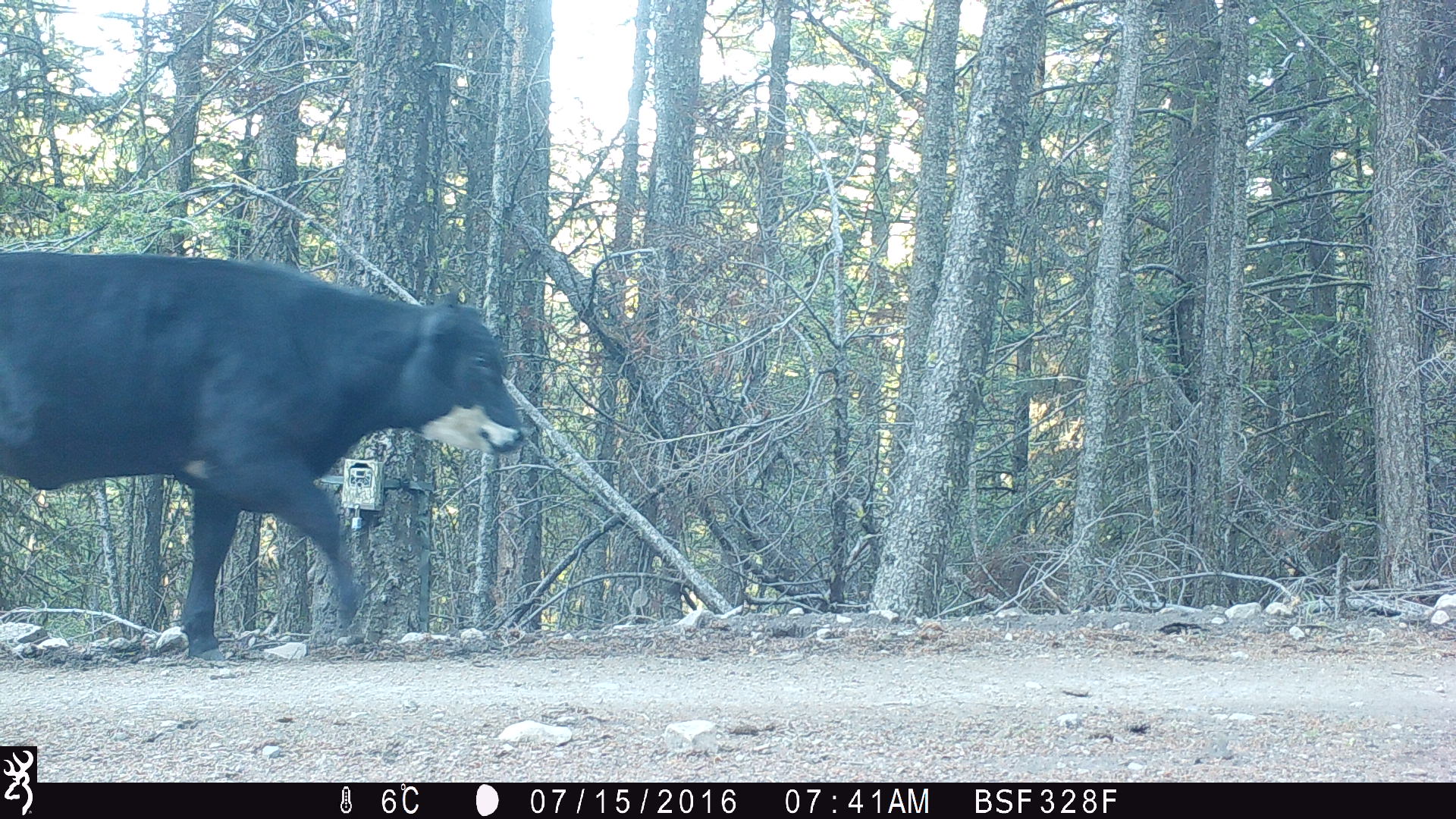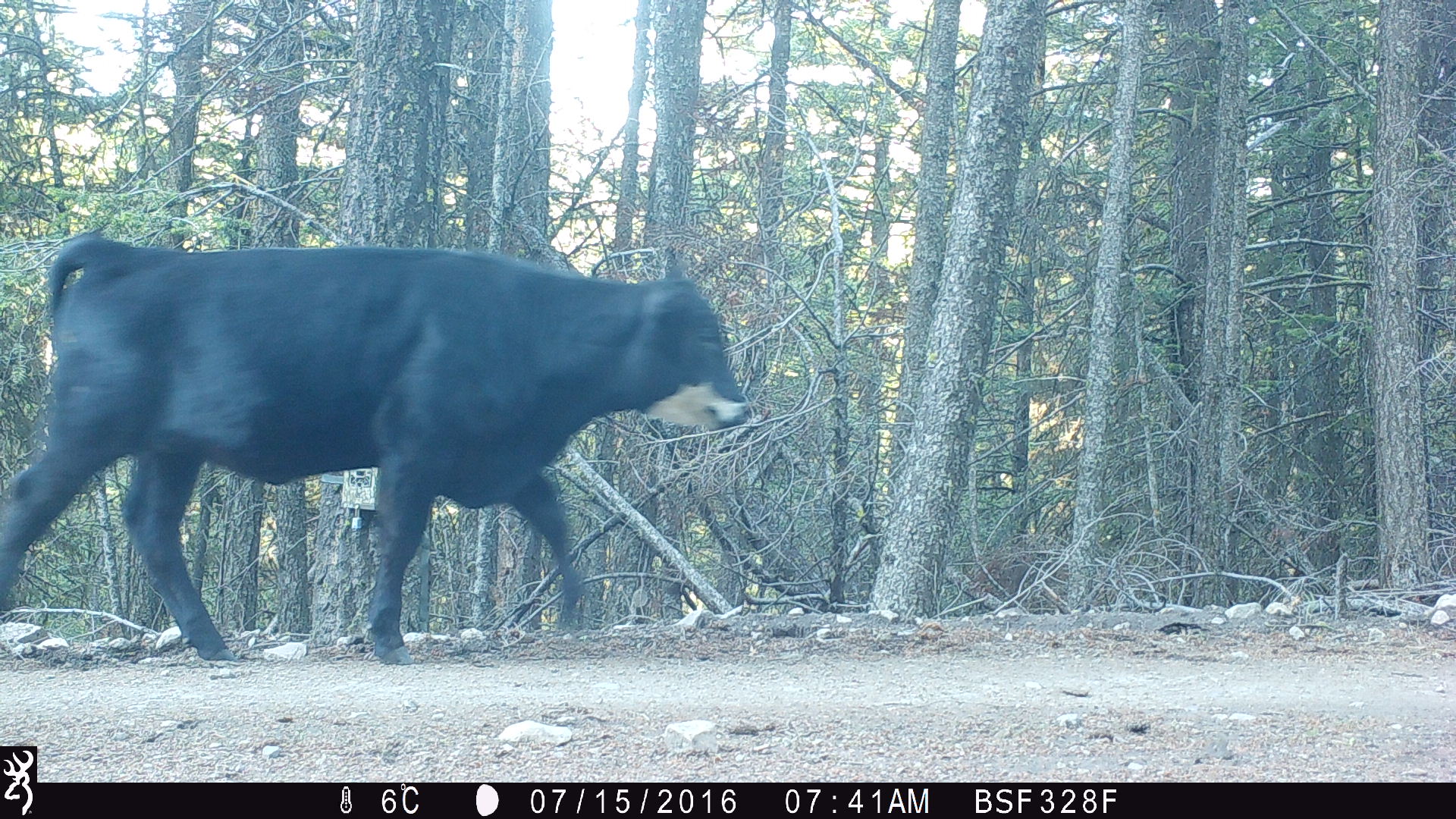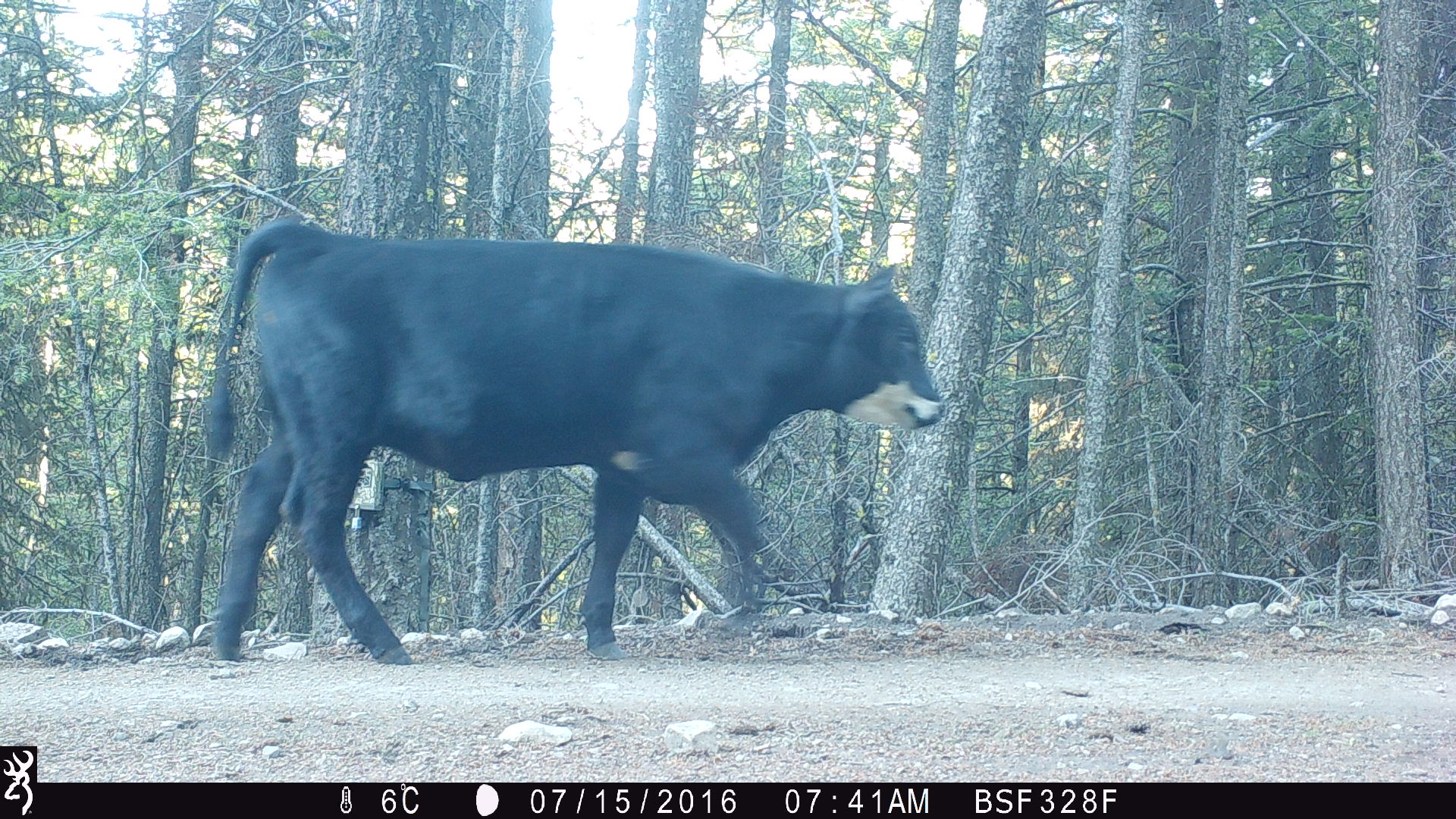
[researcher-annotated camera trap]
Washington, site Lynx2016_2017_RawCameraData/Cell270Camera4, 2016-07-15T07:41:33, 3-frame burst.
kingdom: Animalia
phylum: Chordata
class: Mammalia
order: Artiodactyla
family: Bovidae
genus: Bos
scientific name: Bos taurus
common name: domestic cattle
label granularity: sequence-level